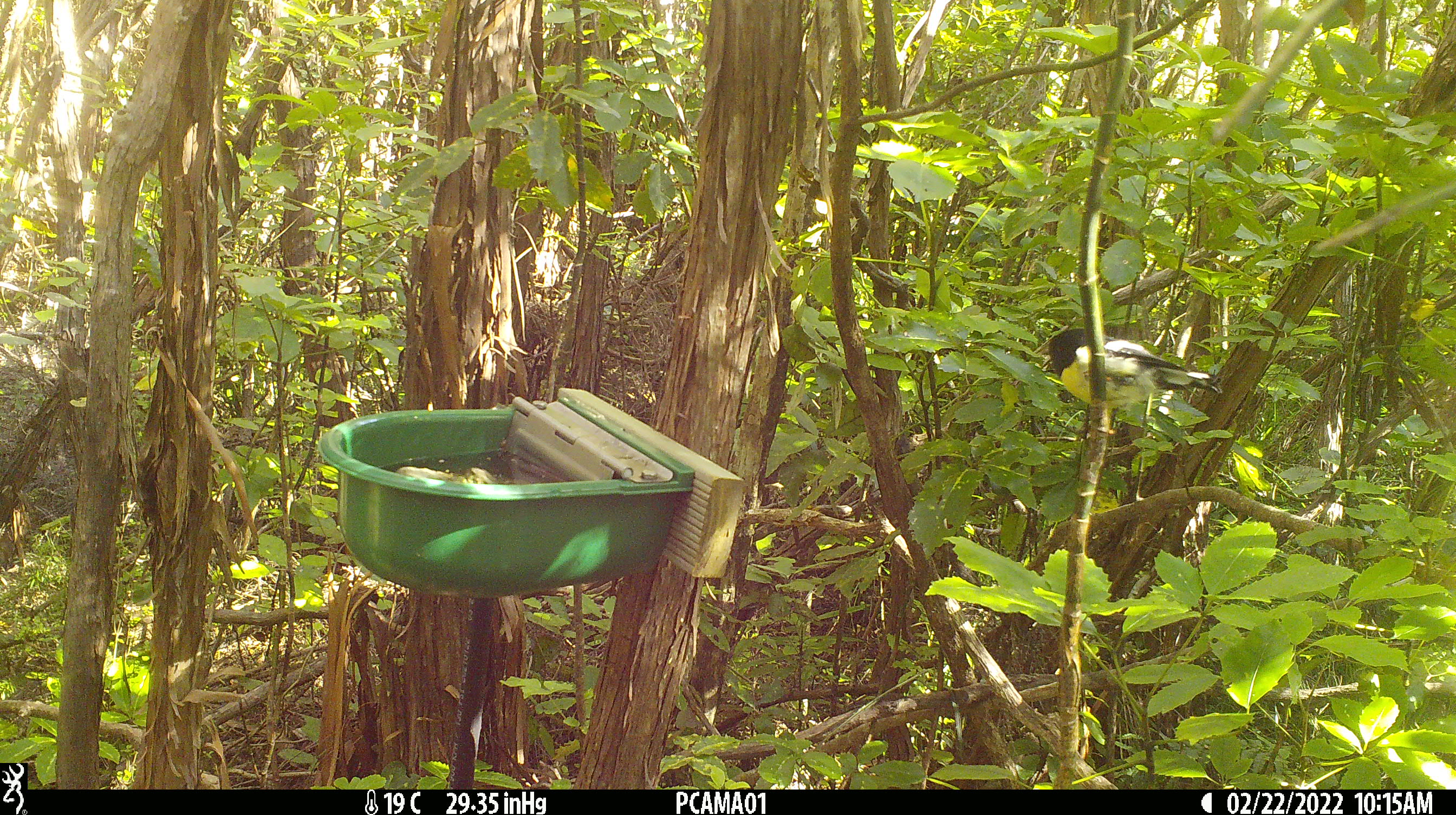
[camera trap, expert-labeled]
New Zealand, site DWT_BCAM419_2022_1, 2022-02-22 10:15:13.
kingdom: Animalia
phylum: Chordata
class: Aves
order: Passeriformes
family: Petroicidae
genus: Petroica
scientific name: Petroica macrocephala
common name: tomtit